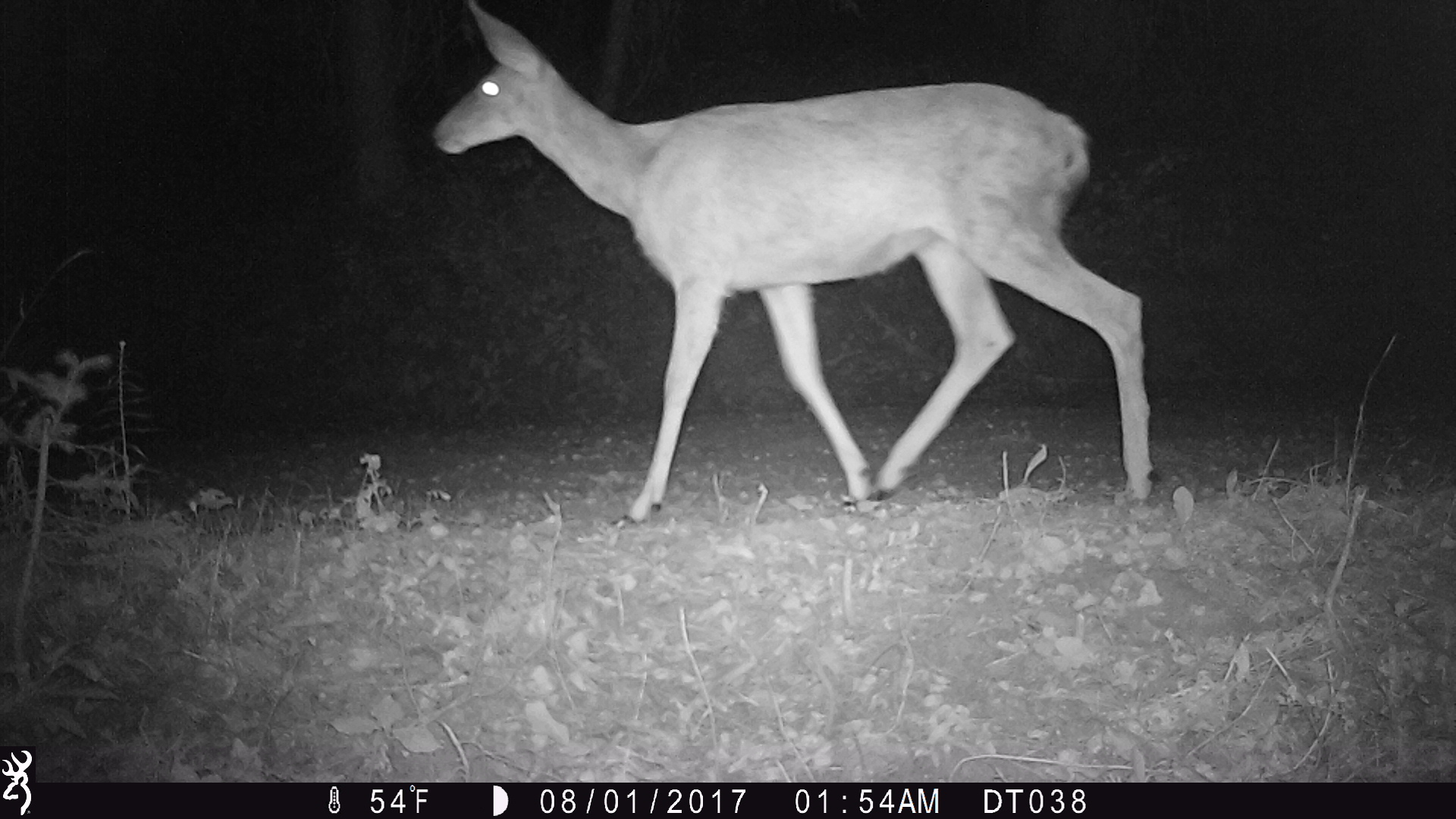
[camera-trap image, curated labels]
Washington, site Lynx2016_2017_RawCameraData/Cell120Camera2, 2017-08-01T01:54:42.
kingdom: Animalia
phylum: Chordata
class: Mammalia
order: Artiodactyla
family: Cervidae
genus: Odocoileus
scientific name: Odocoileus hemionus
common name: mule deer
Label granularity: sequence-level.